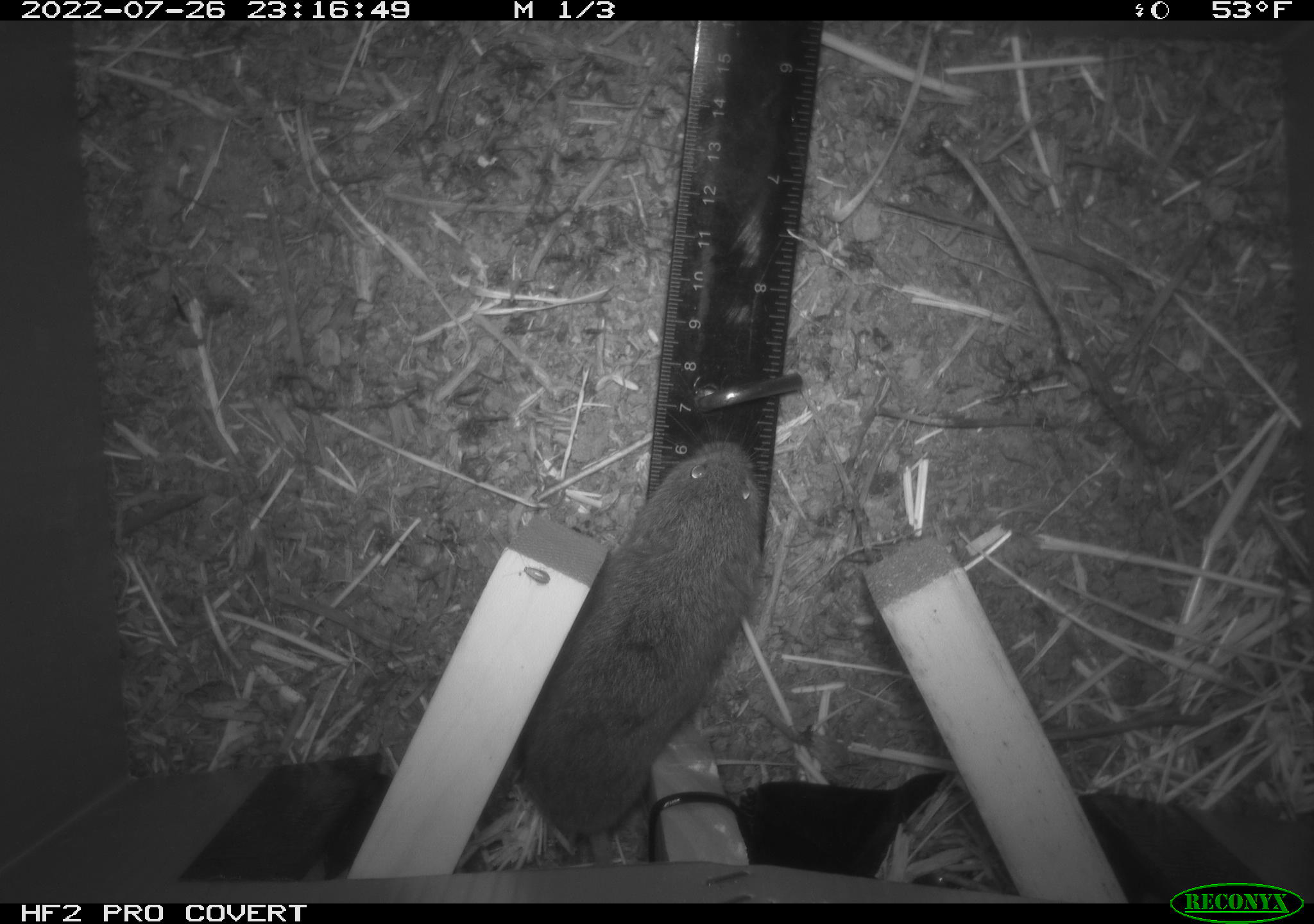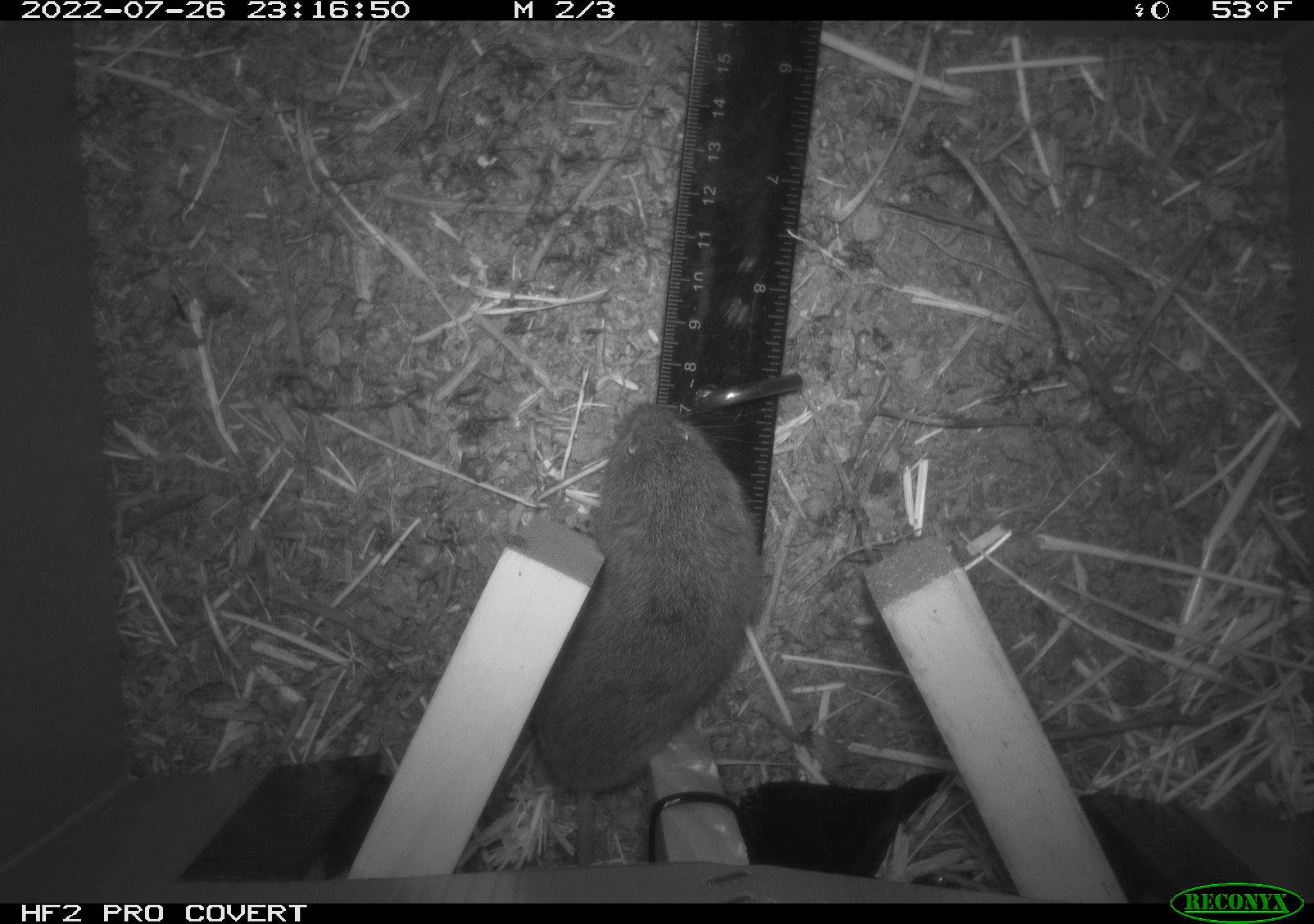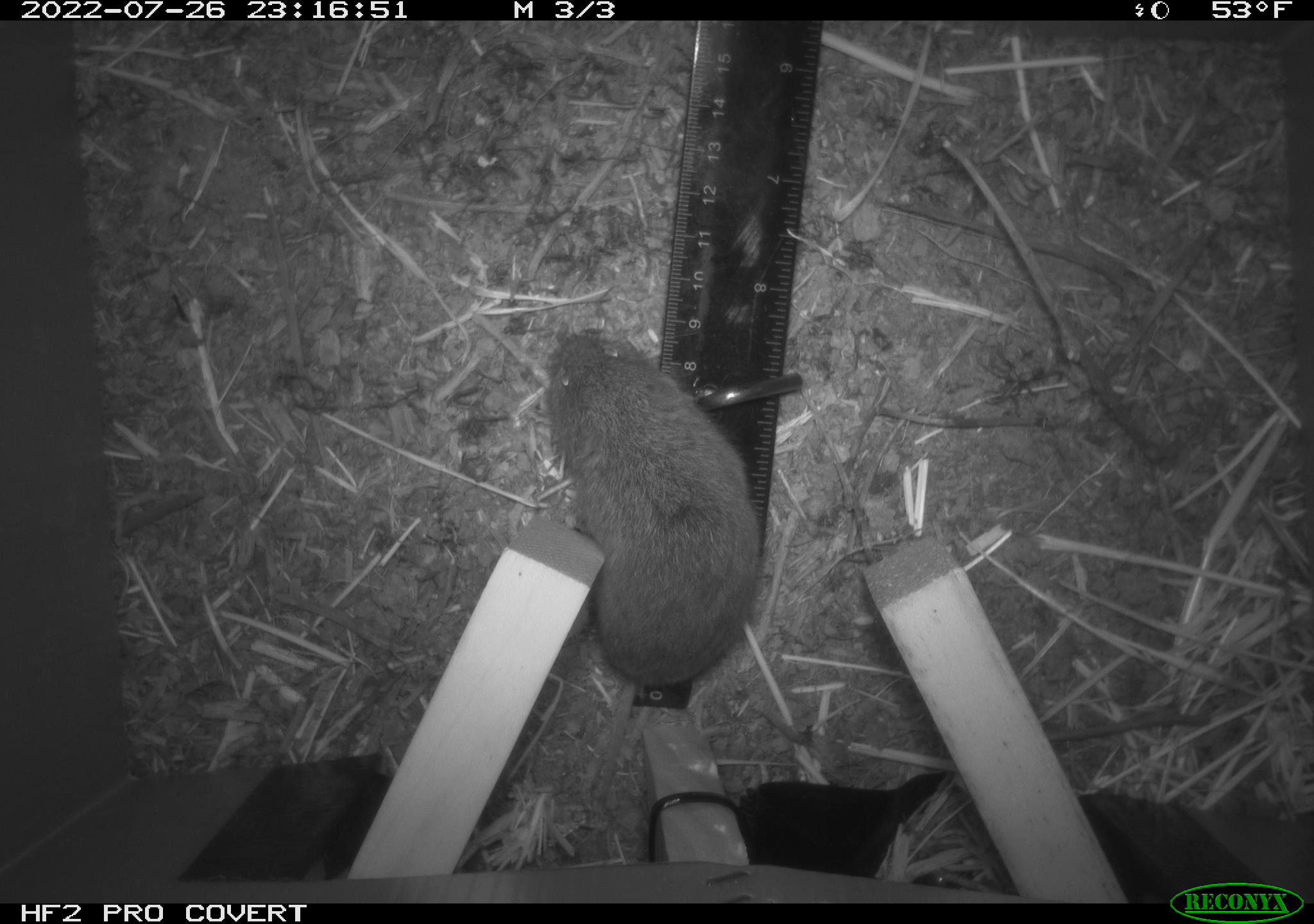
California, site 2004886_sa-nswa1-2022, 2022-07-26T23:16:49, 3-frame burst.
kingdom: Animalia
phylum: Chordata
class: Mammalia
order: Rodentia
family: Cricetidae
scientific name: Arvicolinae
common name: voles, lemmings, and muskrats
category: arvicolinae subfamily